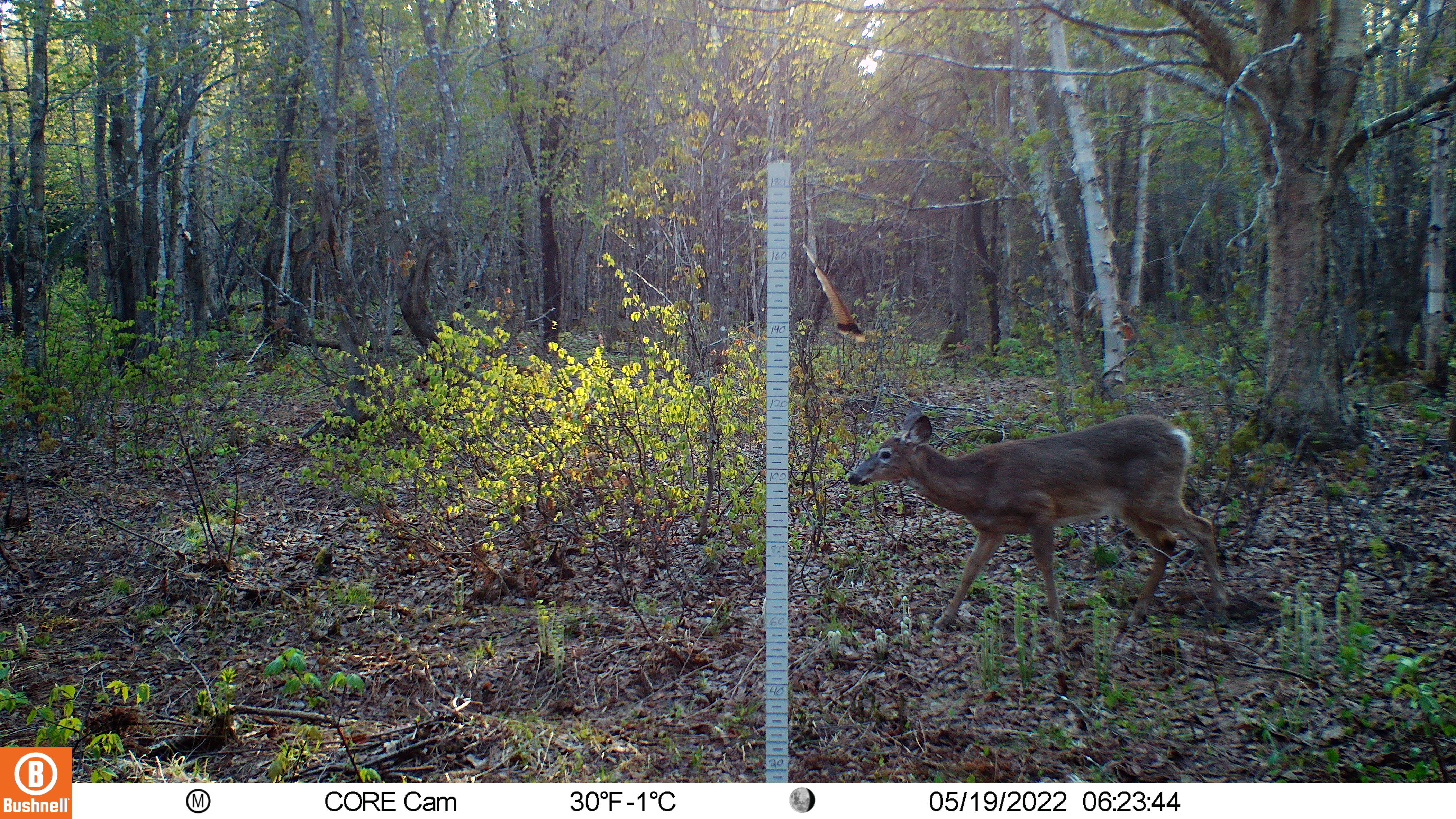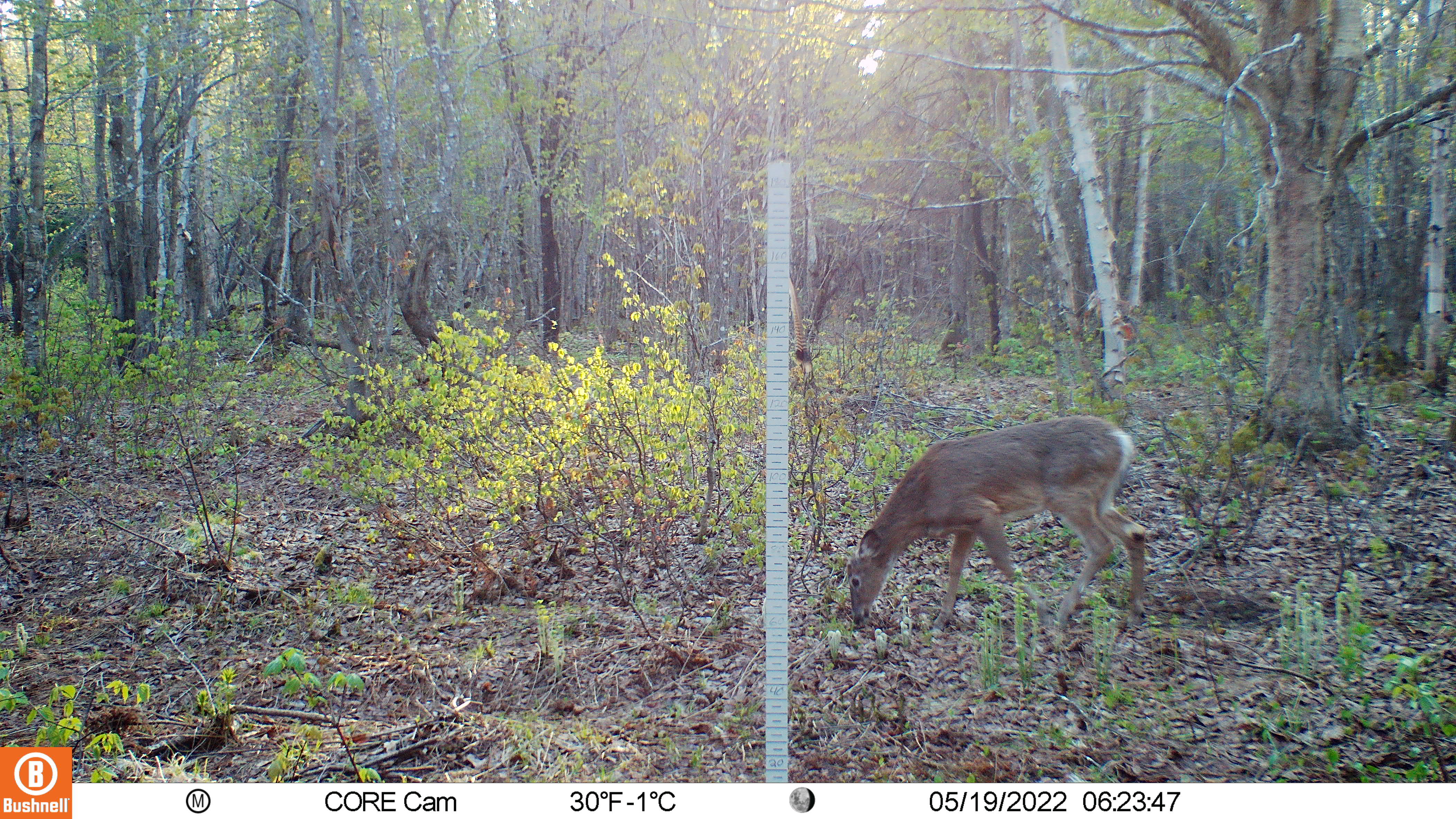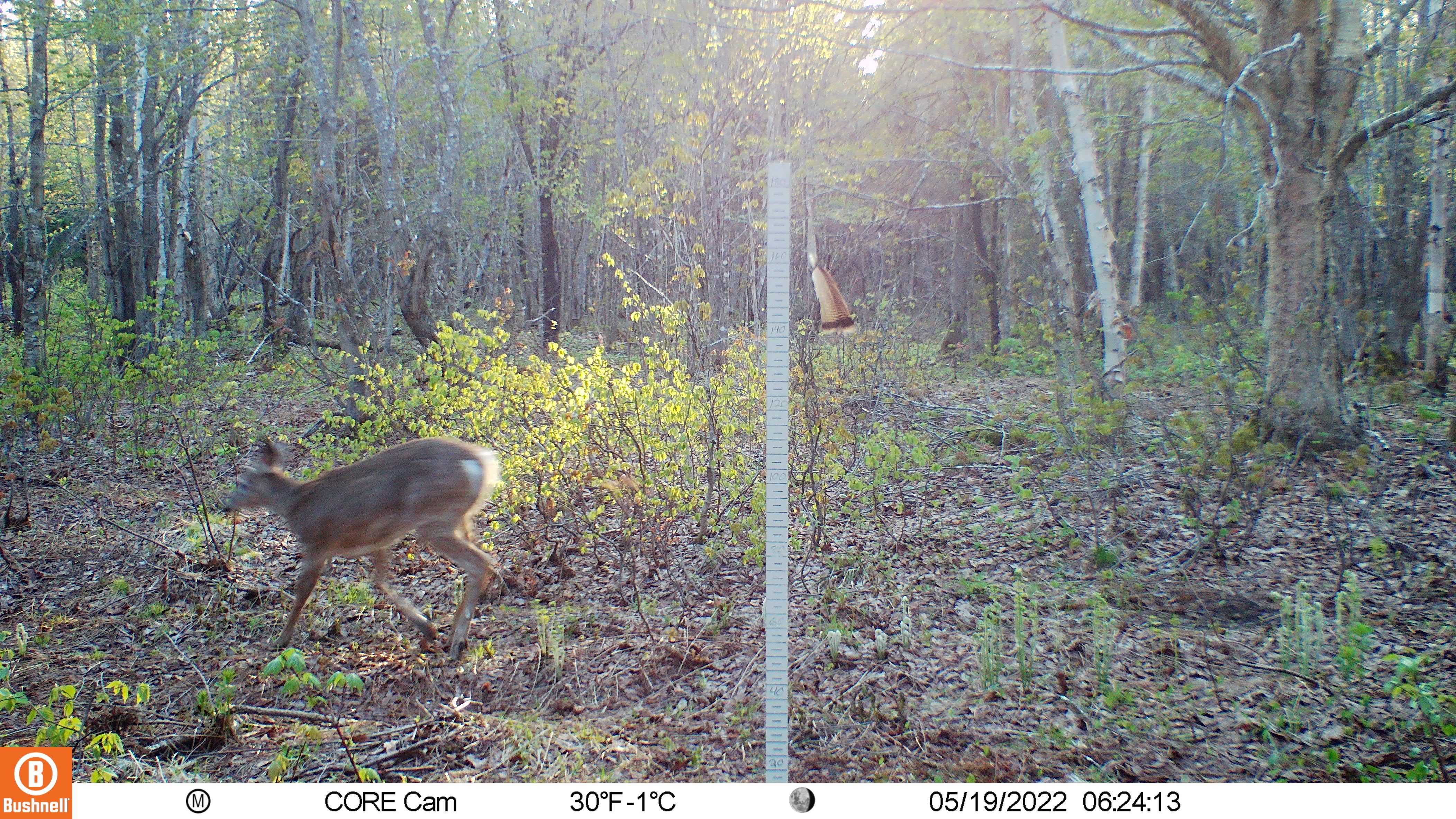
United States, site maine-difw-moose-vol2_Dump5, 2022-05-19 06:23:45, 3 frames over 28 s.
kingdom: Animalia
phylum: Chordata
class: Mammalia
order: Artiodactyla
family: Cervidae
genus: Odocoileus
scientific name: Odocoileus virginianus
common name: white-tailed deer